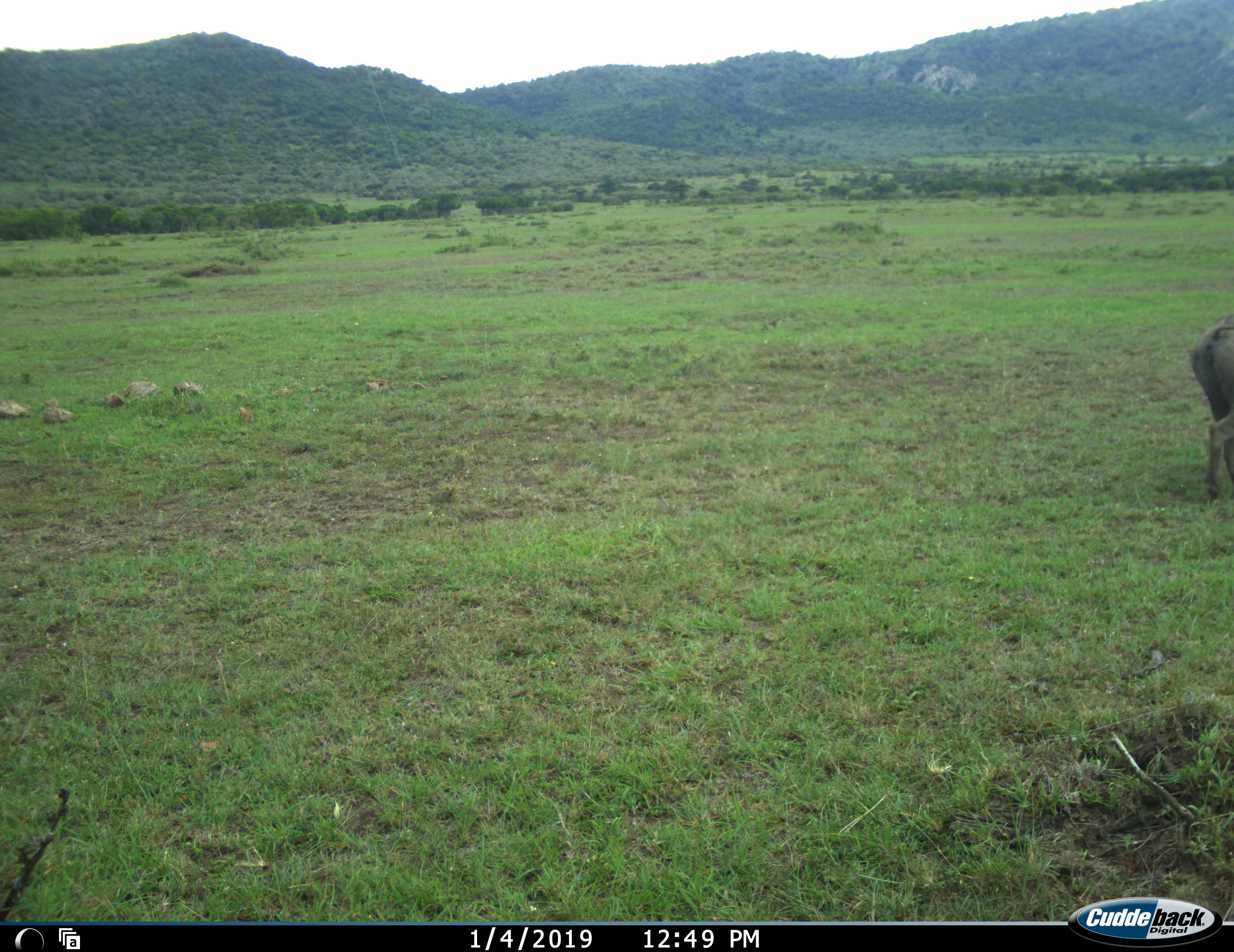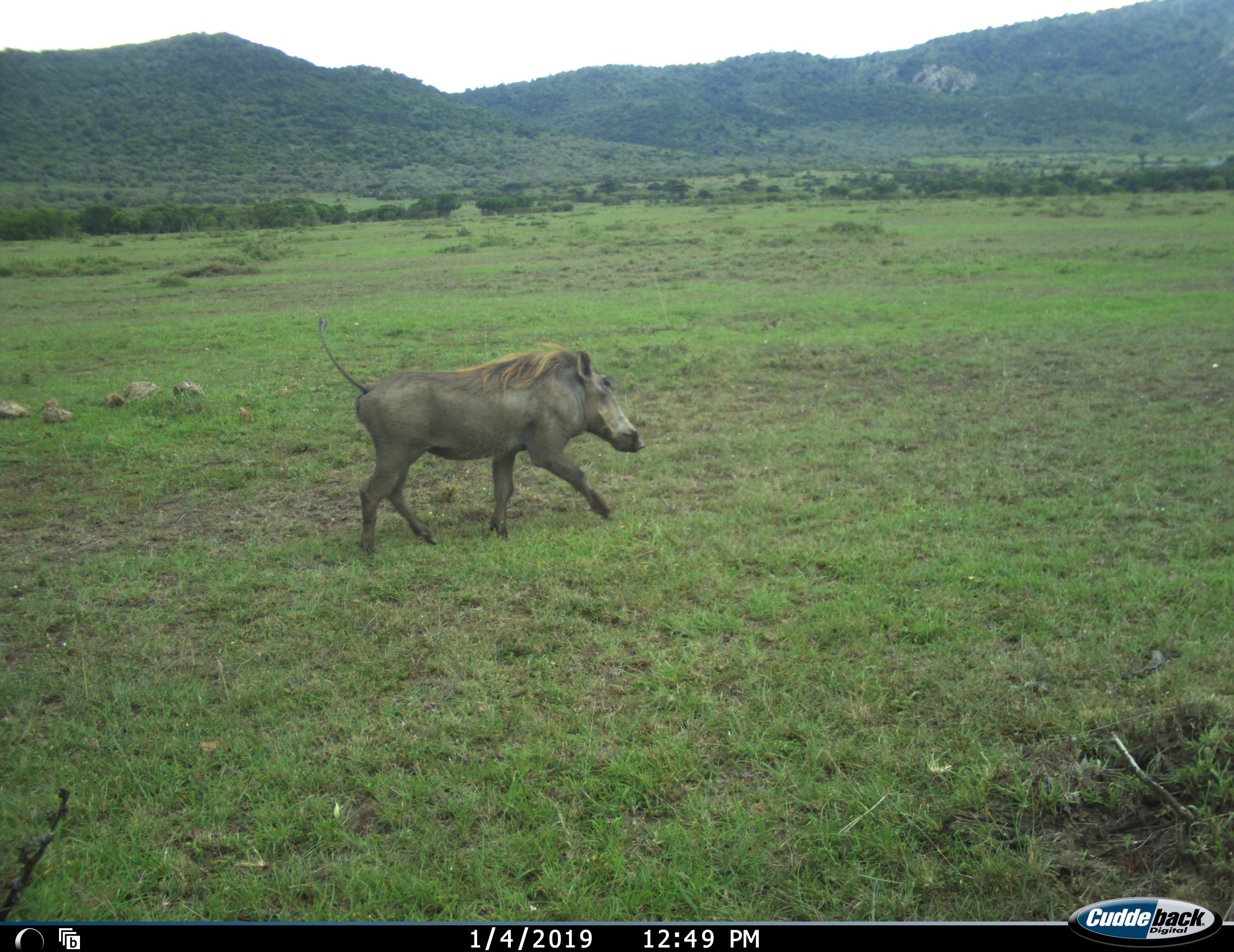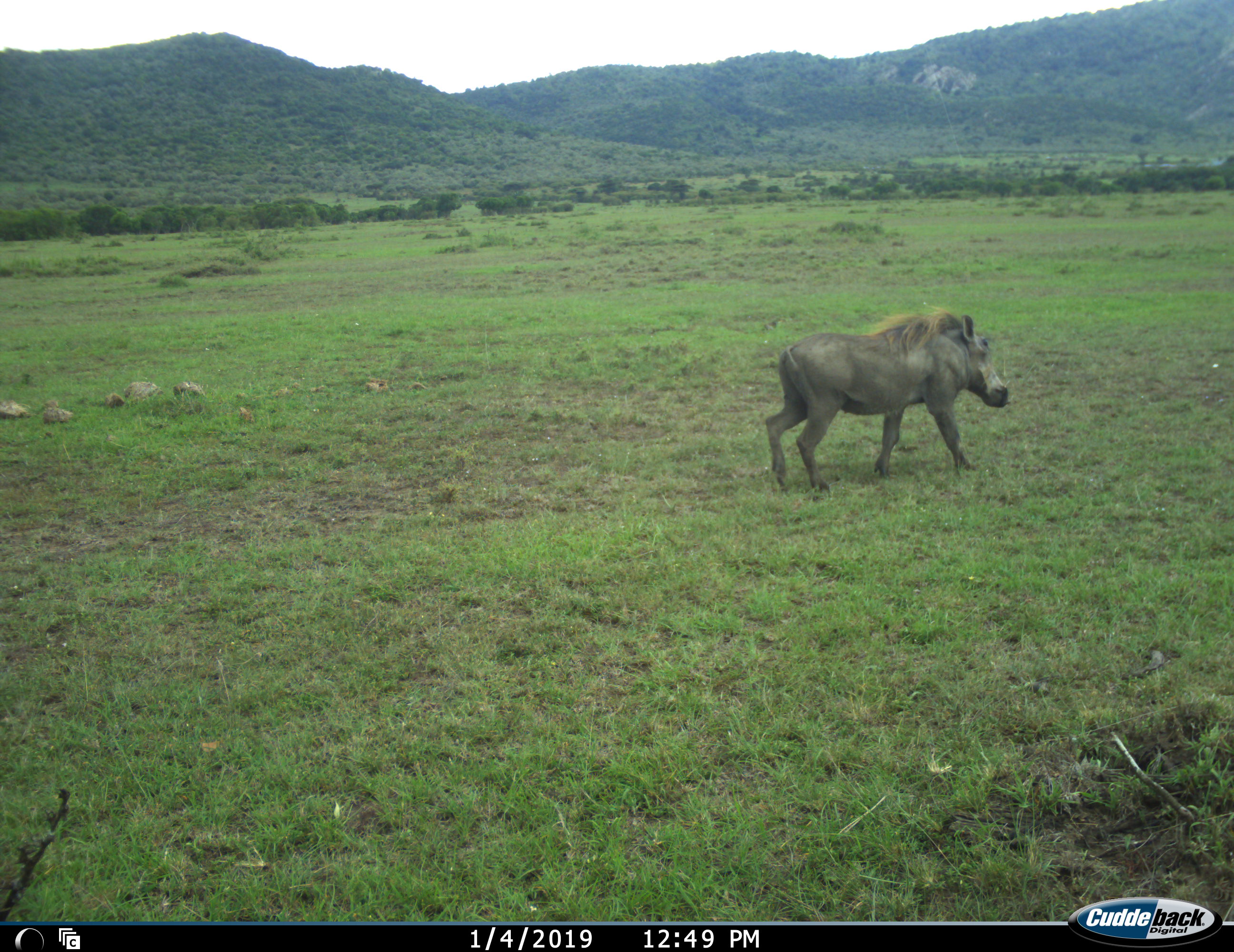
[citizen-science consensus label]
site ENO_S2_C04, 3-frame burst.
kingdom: Animalia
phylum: Chordata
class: Mammalia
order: Artiodactyla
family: Suidae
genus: Phacochoerus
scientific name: Phacochoerus africanus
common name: warthog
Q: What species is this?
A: Warthog (Phacochoerus africanus).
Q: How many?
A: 2.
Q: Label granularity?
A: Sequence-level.